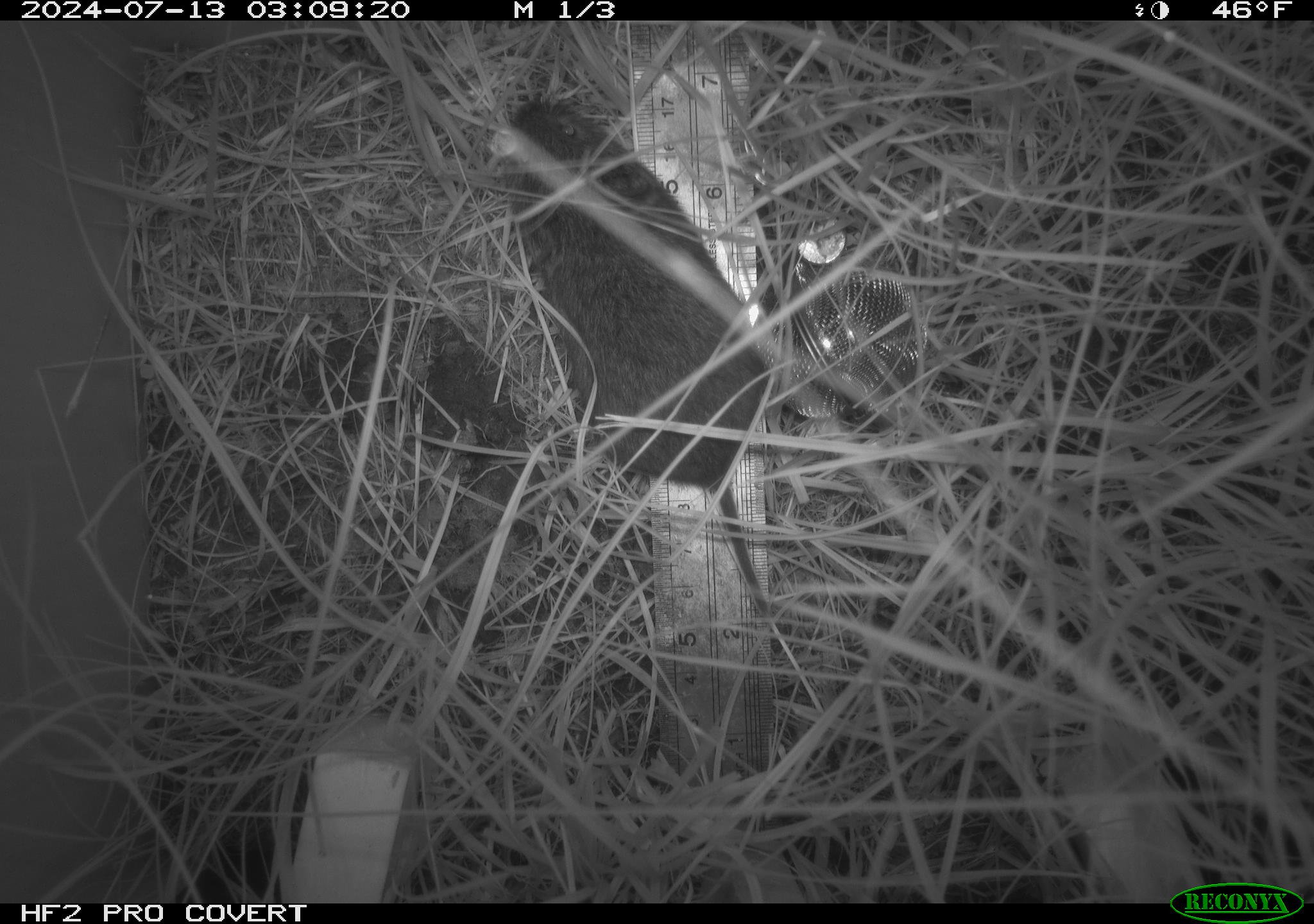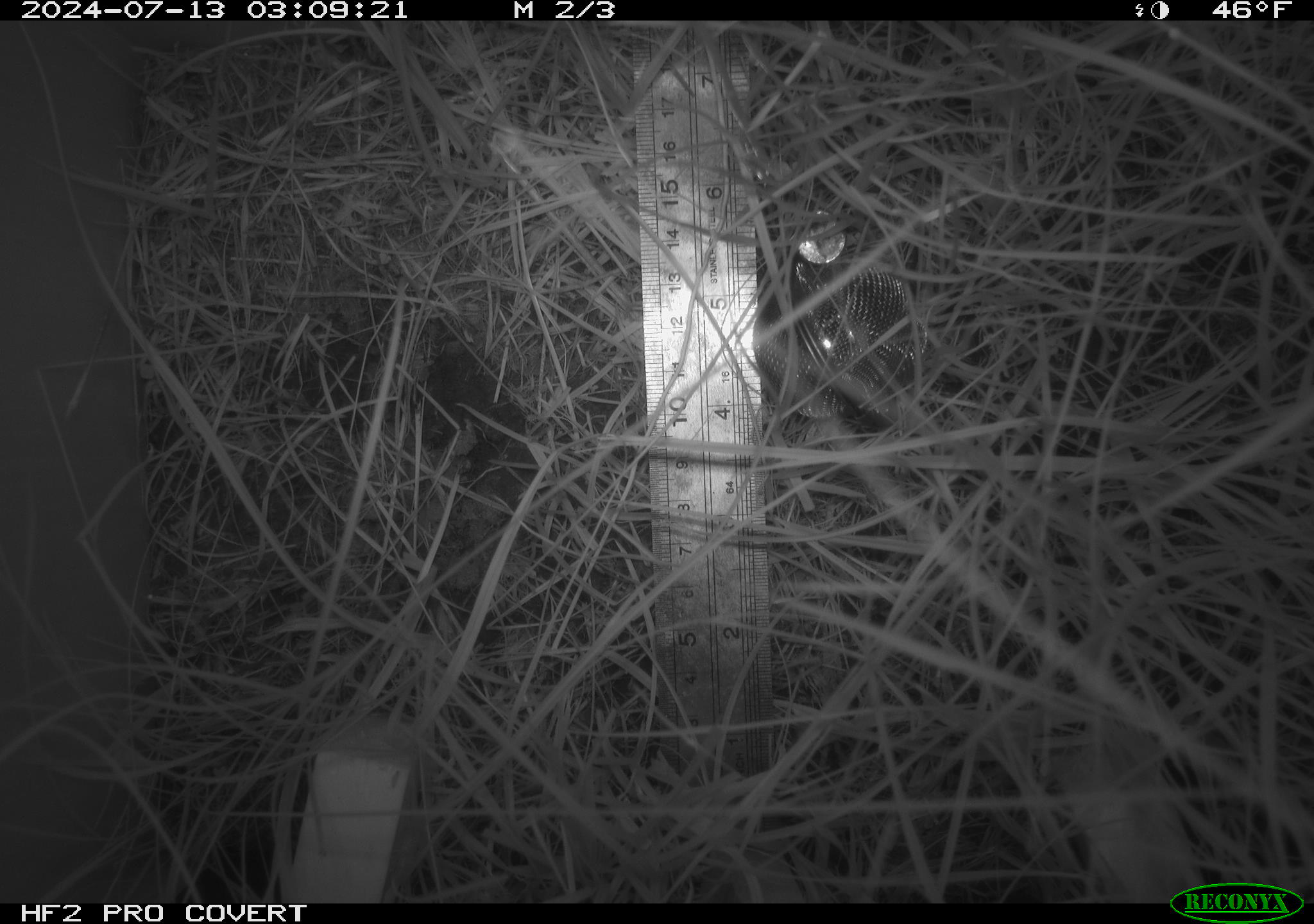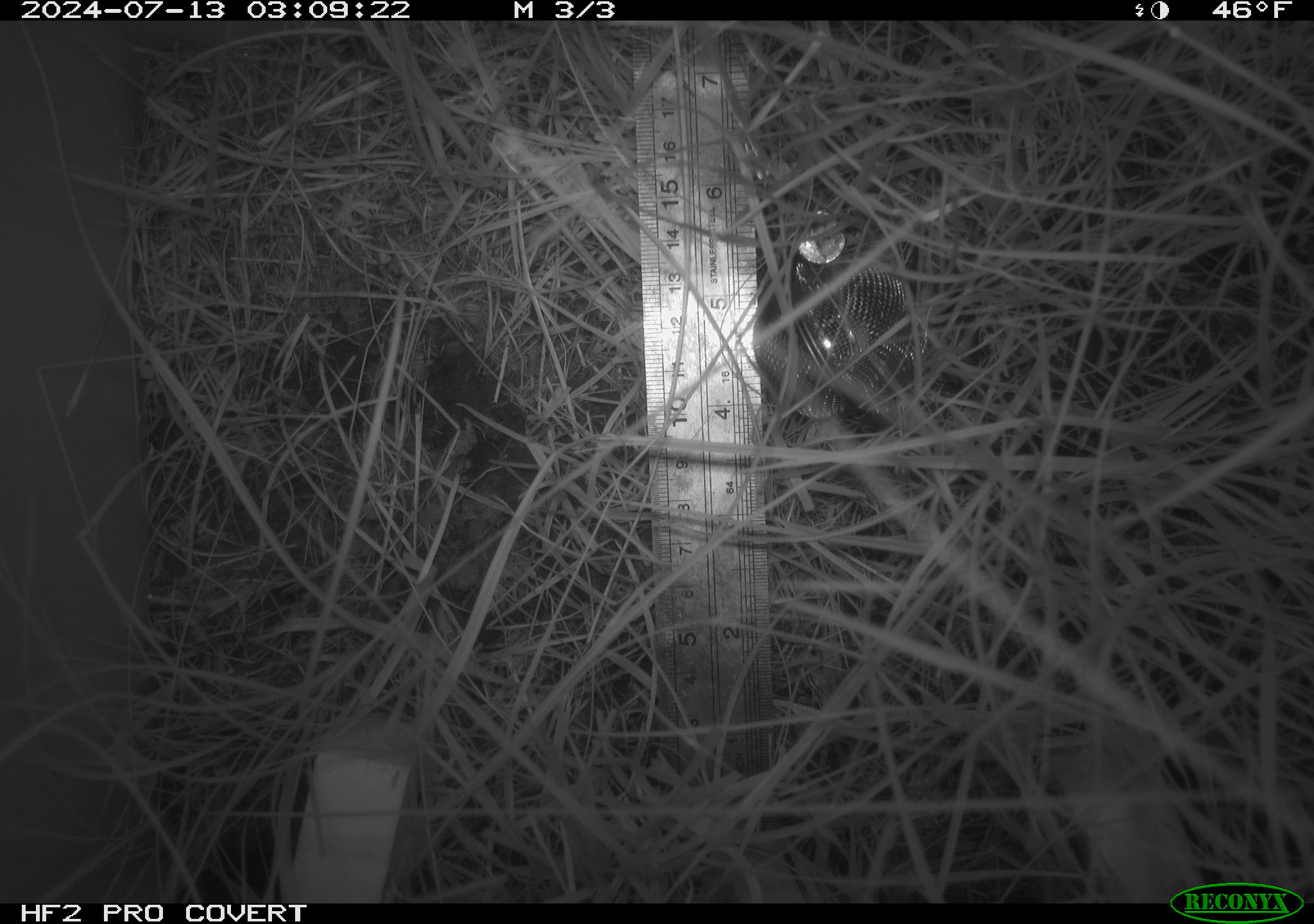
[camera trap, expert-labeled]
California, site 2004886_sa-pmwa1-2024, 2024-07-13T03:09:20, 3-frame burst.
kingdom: Animalia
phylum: Chordata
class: Mammalia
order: Rodentia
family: Cricetidae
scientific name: Arvicolinae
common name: voles, lemmings, and muskrats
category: arvicolinae subfamily